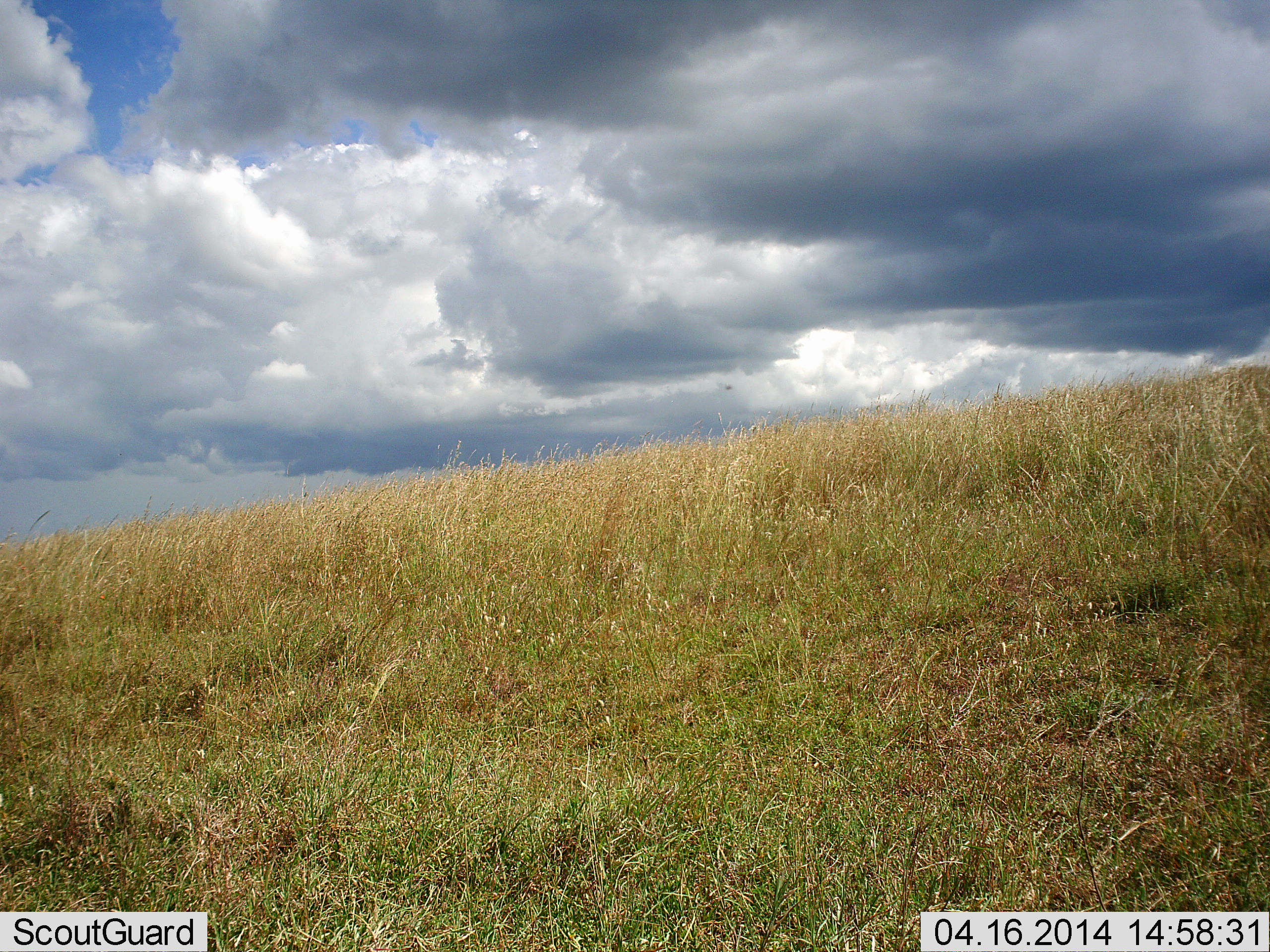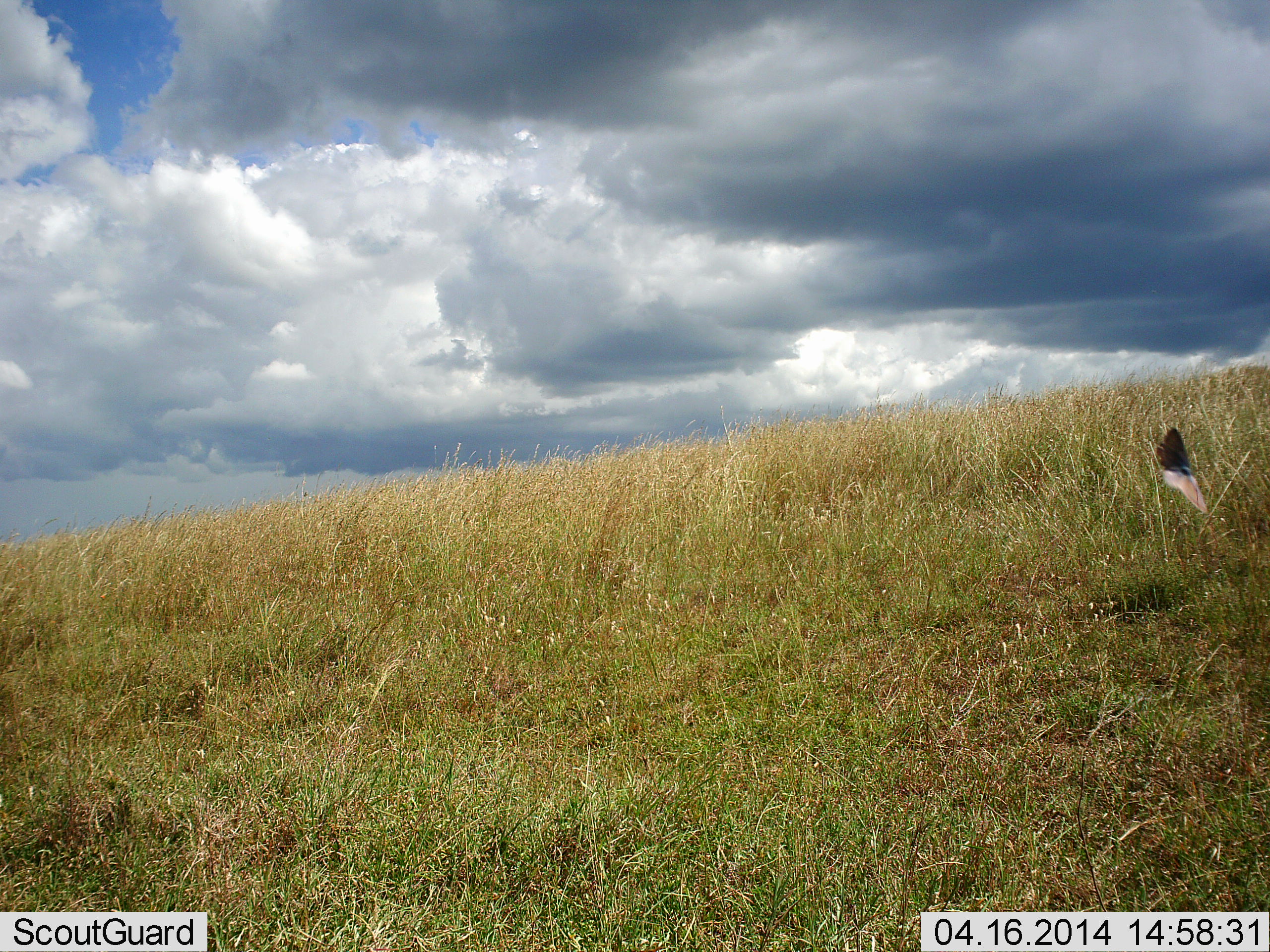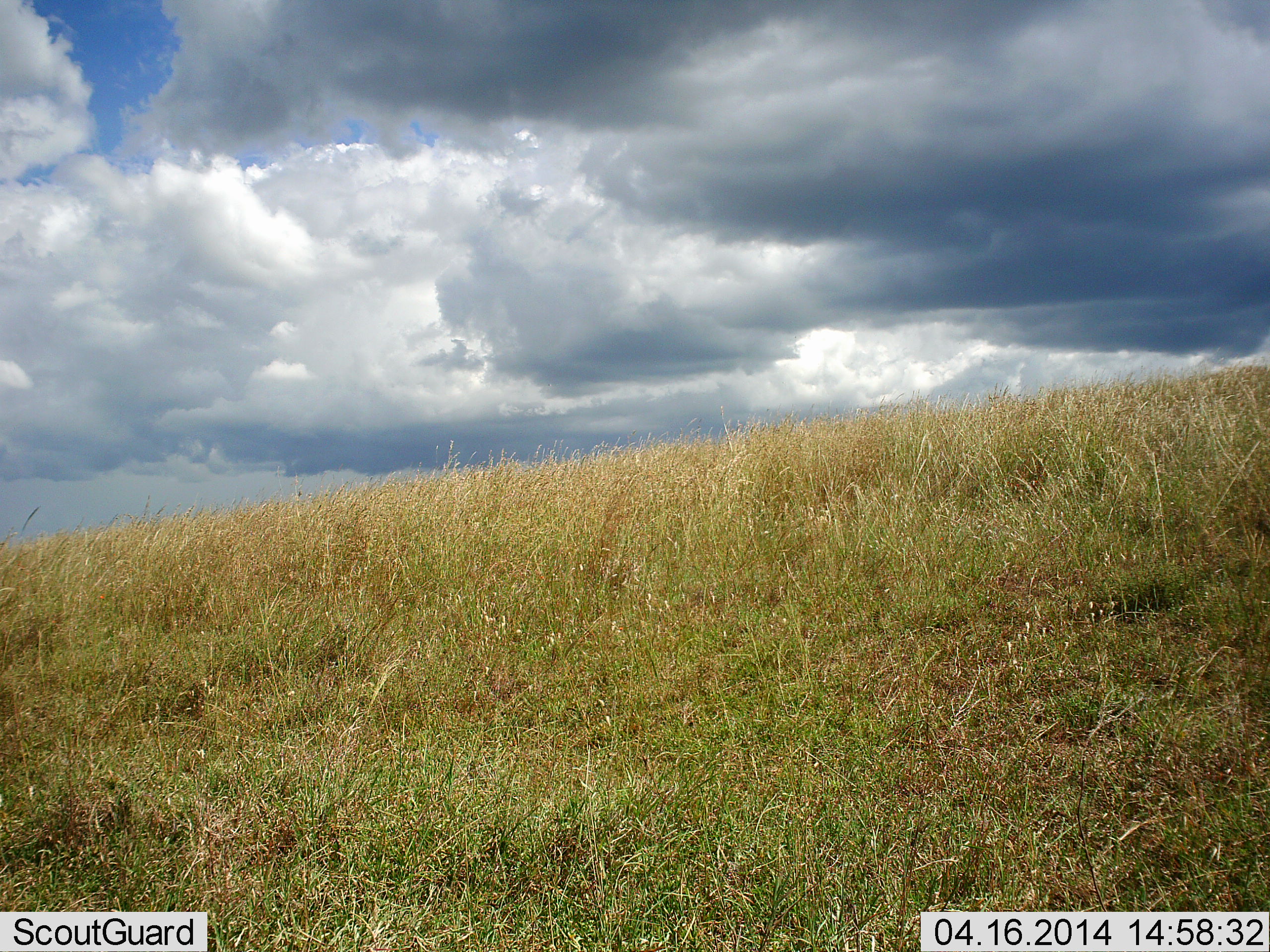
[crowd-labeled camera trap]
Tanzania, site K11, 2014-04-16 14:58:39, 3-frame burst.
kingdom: Animalia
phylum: Arthropoda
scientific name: Arthropoda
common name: arthropods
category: insectspider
Insectspider (arthropods) (Arthropoda), count 1. Behavior (volunteer vote fractions): standing 0%, resting 0%, moving 100%, interacting 0%. Young present (vote fraction): 0%. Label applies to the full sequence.